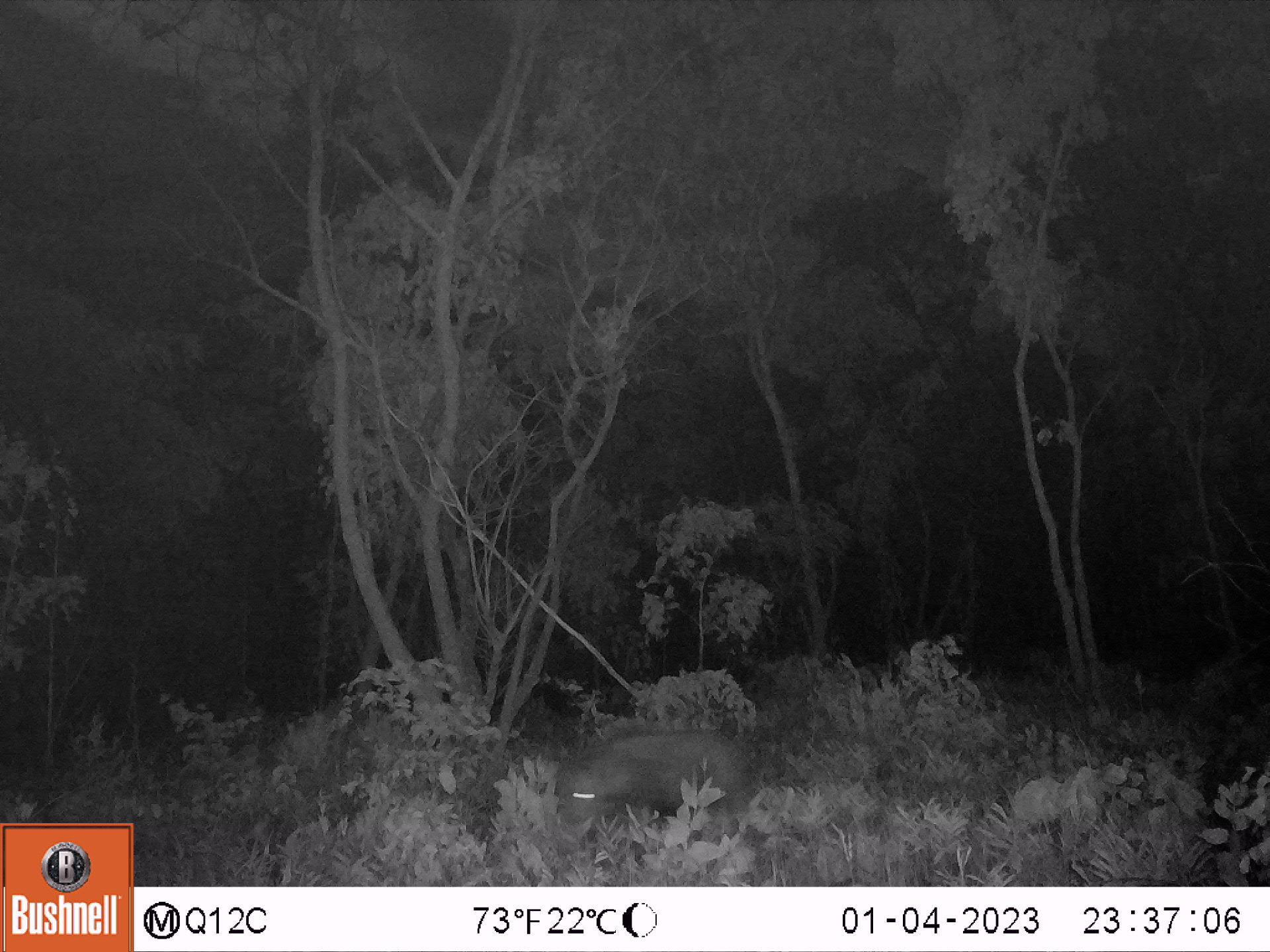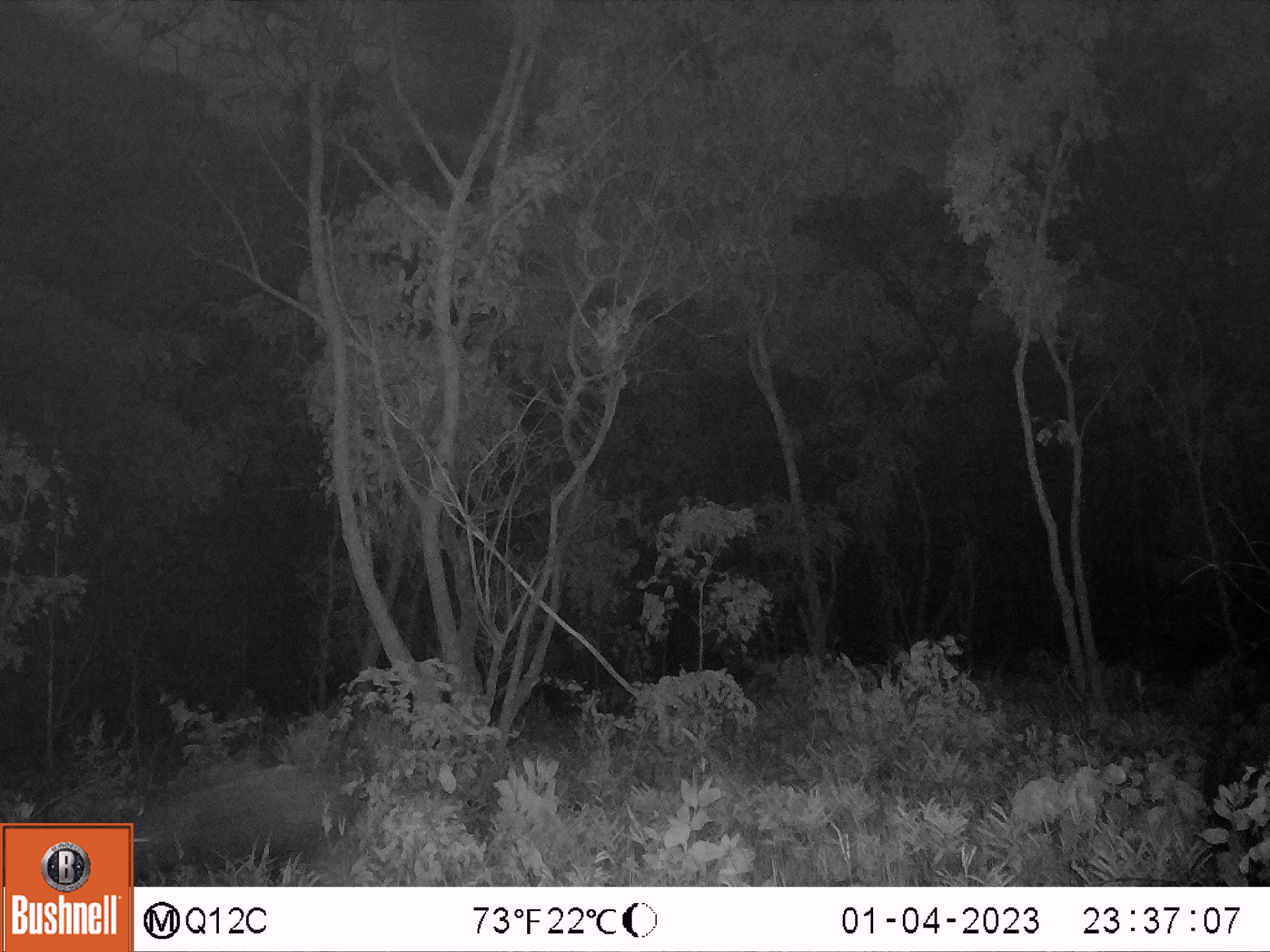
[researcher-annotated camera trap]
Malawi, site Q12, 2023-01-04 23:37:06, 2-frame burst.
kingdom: Animalia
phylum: Chordata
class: Mammalia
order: Artiodactyla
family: Suidae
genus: Potamochoerus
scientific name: Potamochoerus larvatus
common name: bushpig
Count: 1.